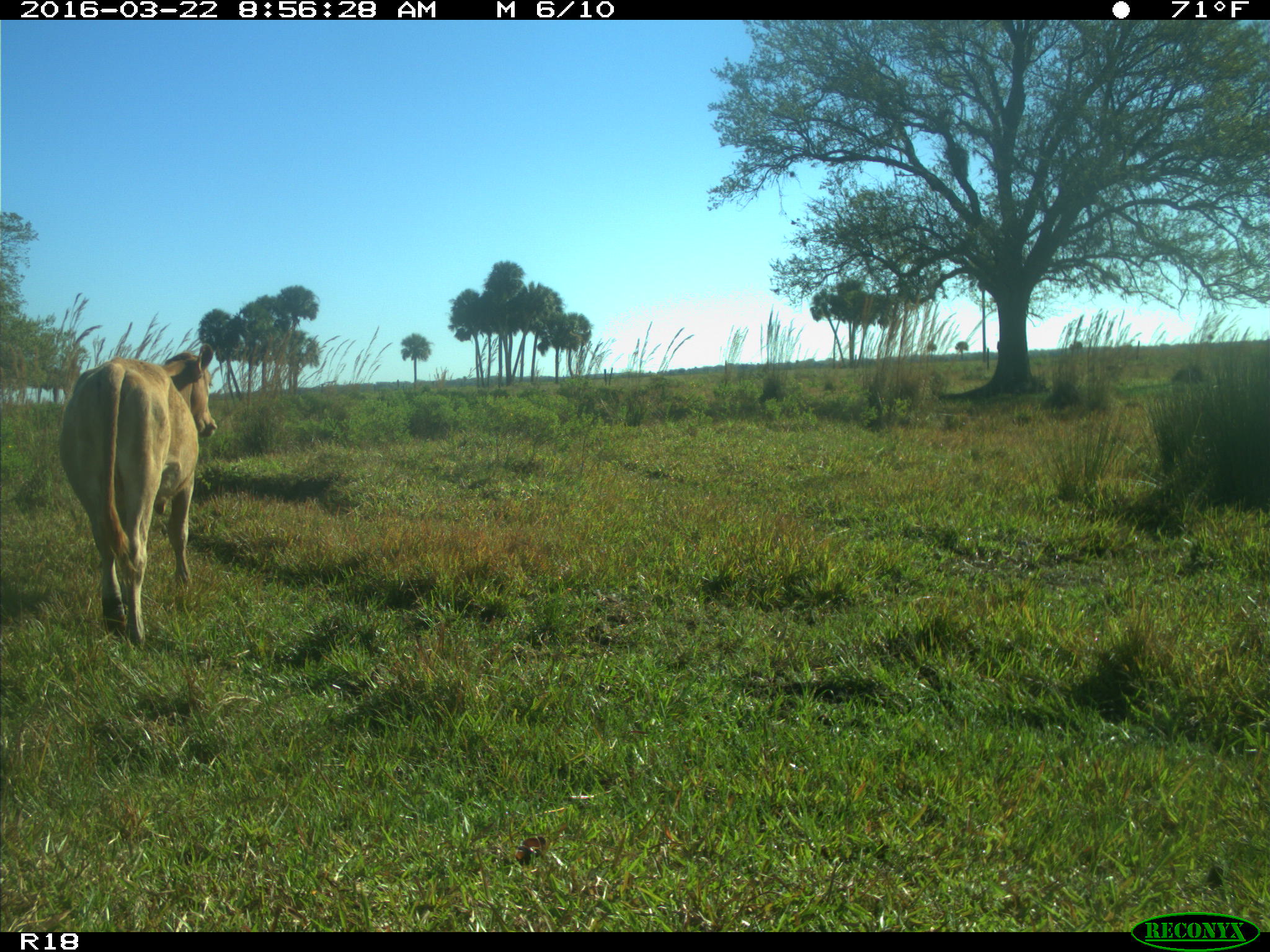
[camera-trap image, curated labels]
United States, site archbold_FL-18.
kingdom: Animalia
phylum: Chordata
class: Mammalia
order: Artiodactyla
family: Bovidae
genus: Bos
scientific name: Bos taurus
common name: domestic cow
Bos taurus (domestic cow).